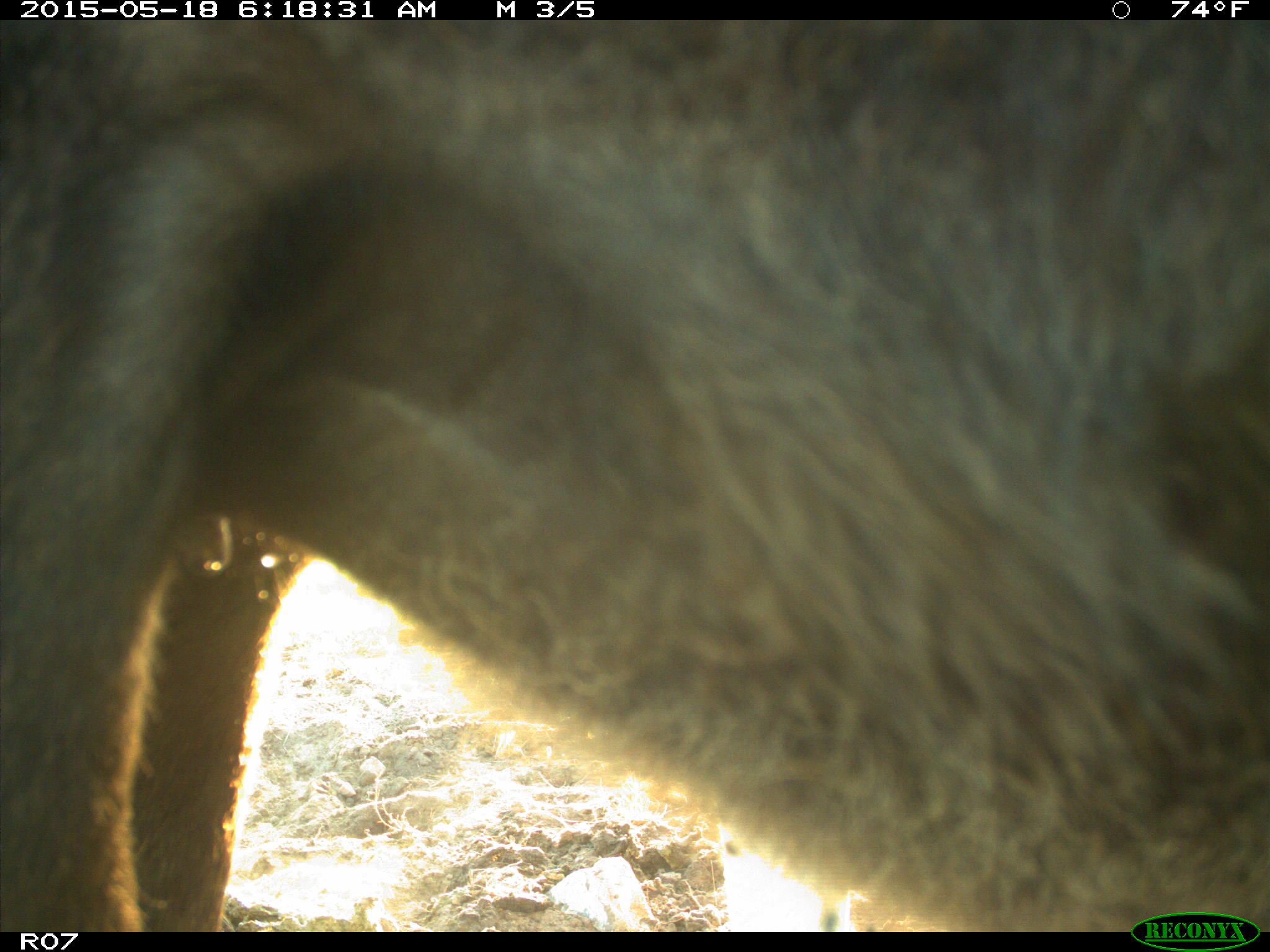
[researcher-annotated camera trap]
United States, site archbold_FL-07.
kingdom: Animalia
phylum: Chordata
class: Mammalia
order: Artiodactyla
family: Bovidae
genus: Bos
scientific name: Bos taurus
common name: domestic cow